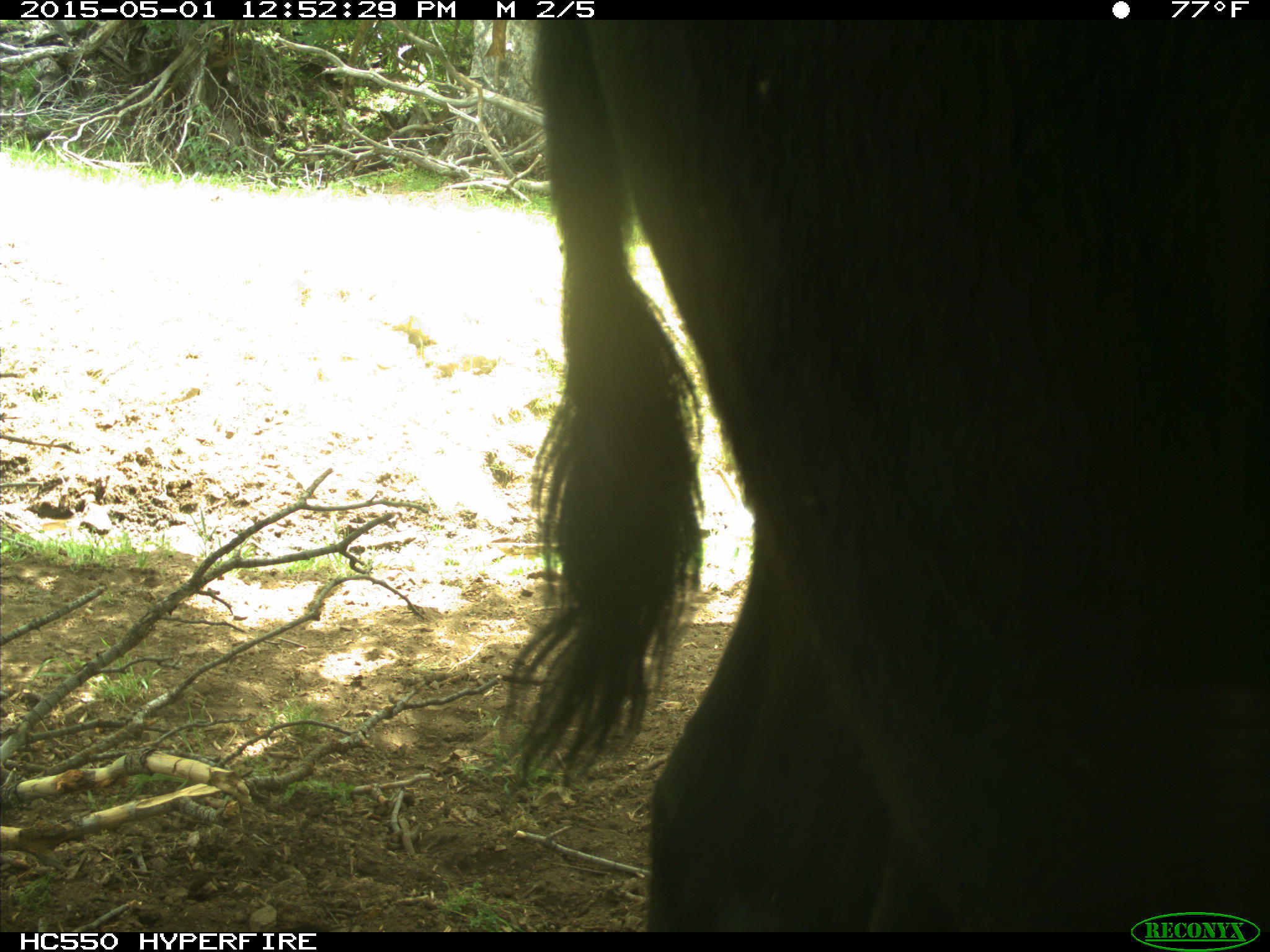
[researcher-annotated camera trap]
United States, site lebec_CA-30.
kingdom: Animalia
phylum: Chordata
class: Mammalia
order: Artiodactyla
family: Bovidae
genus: Bos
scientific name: Bos taurus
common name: domestic cow